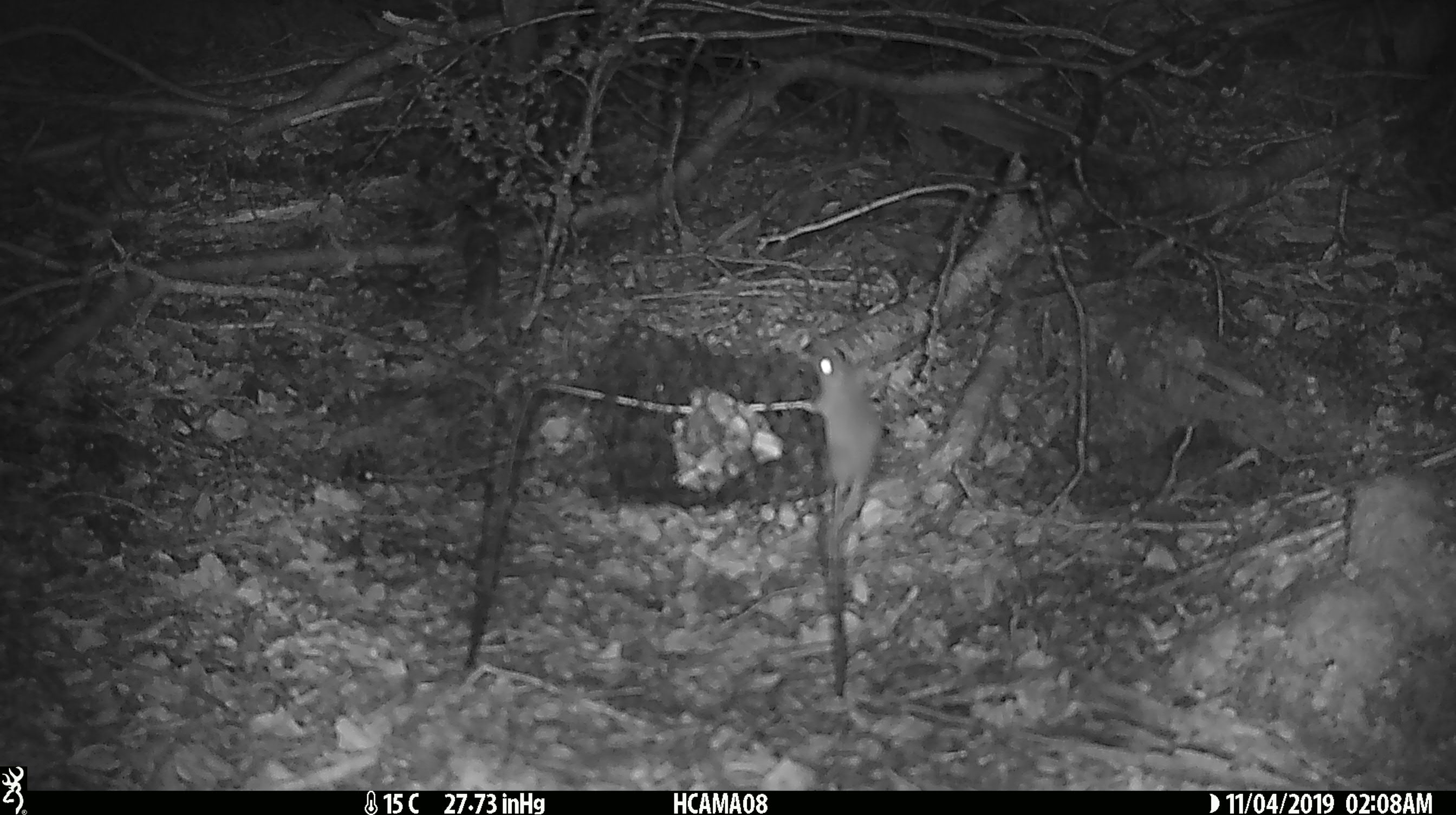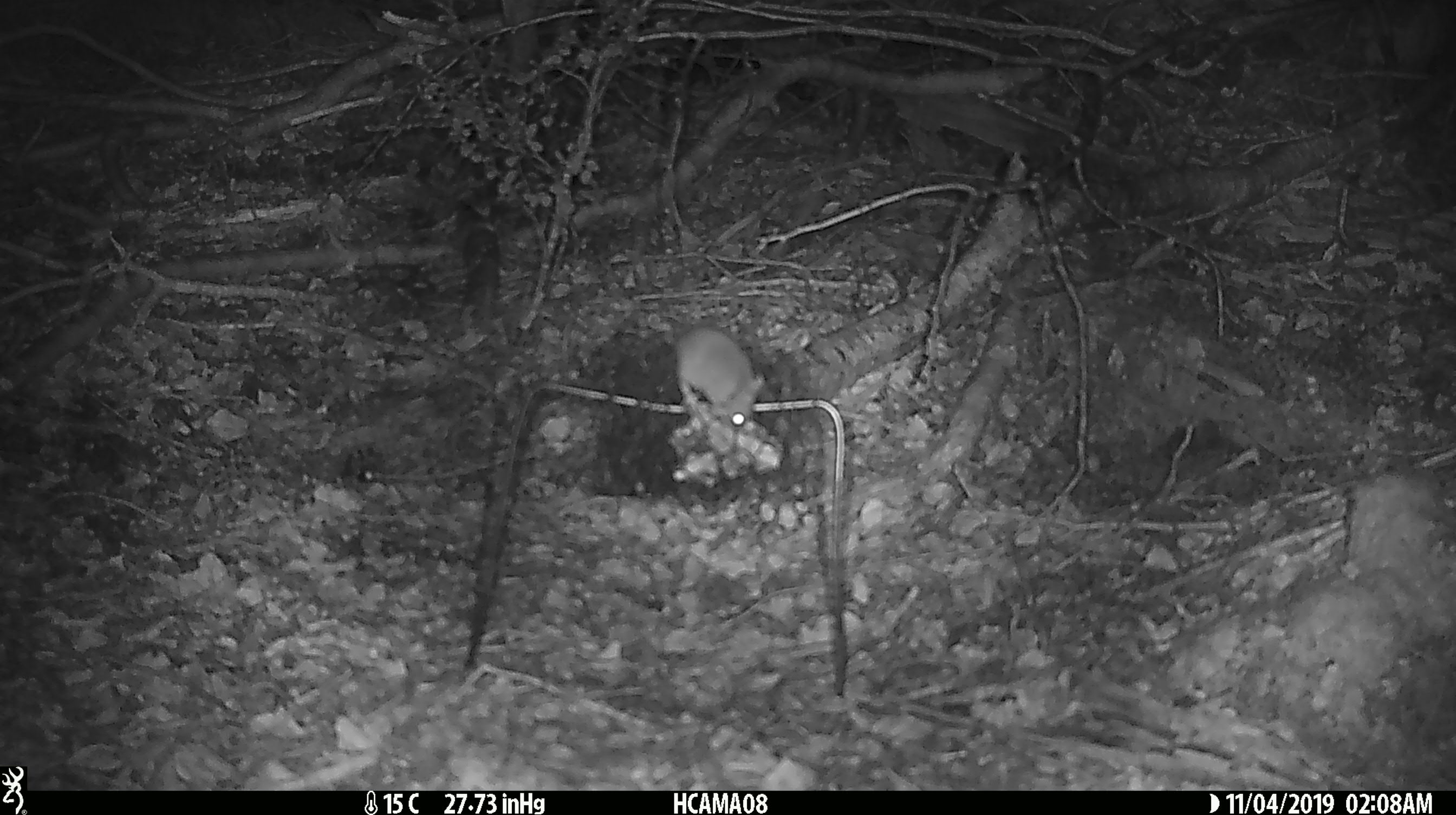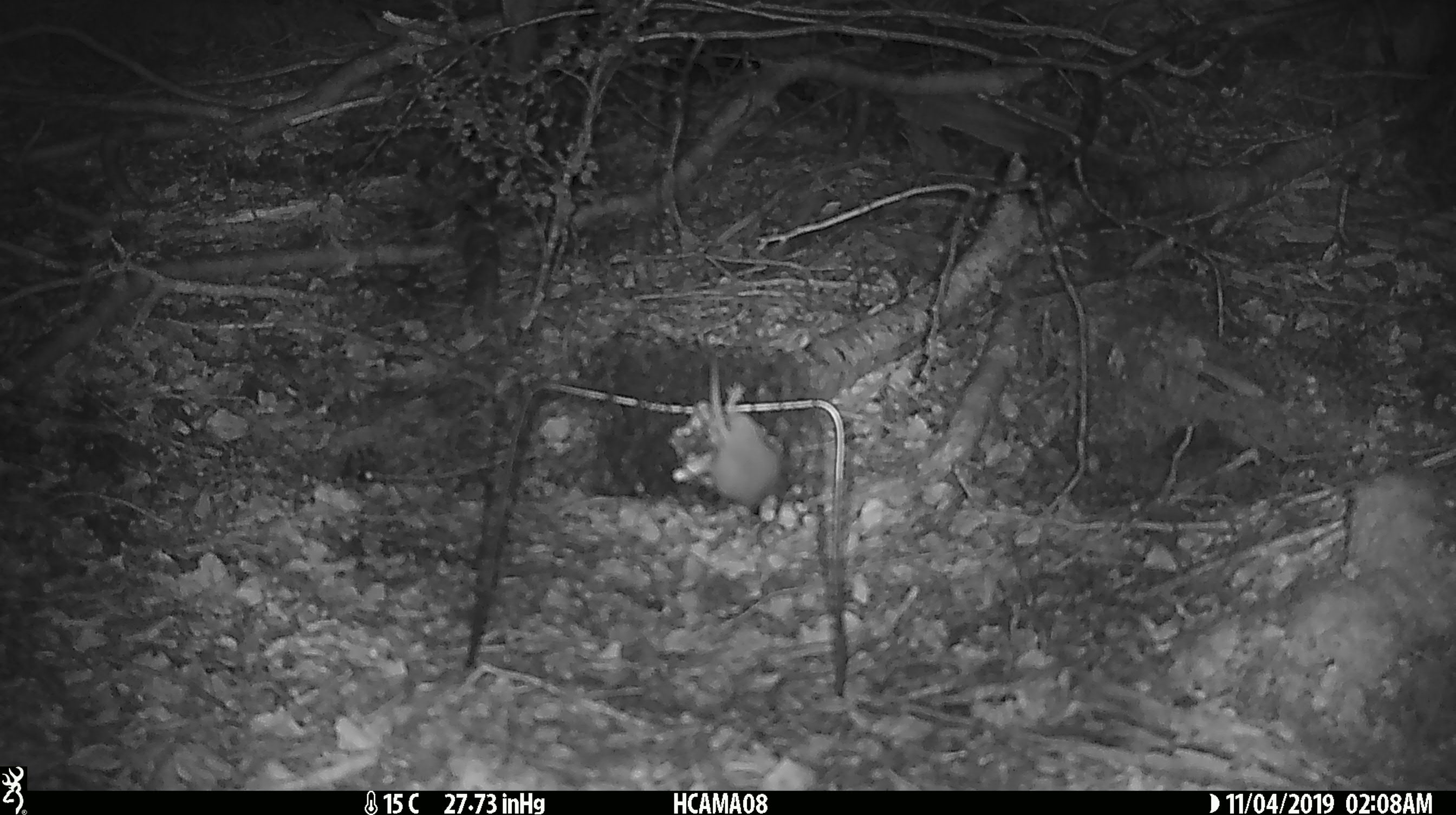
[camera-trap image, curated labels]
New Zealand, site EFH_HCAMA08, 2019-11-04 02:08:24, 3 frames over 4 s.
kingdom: Animalia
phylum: Chordata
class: Mammalia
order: Rodentia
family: Muridae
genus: Mus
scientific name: Mus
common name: mouse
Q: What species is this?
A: Mouse (Mus).